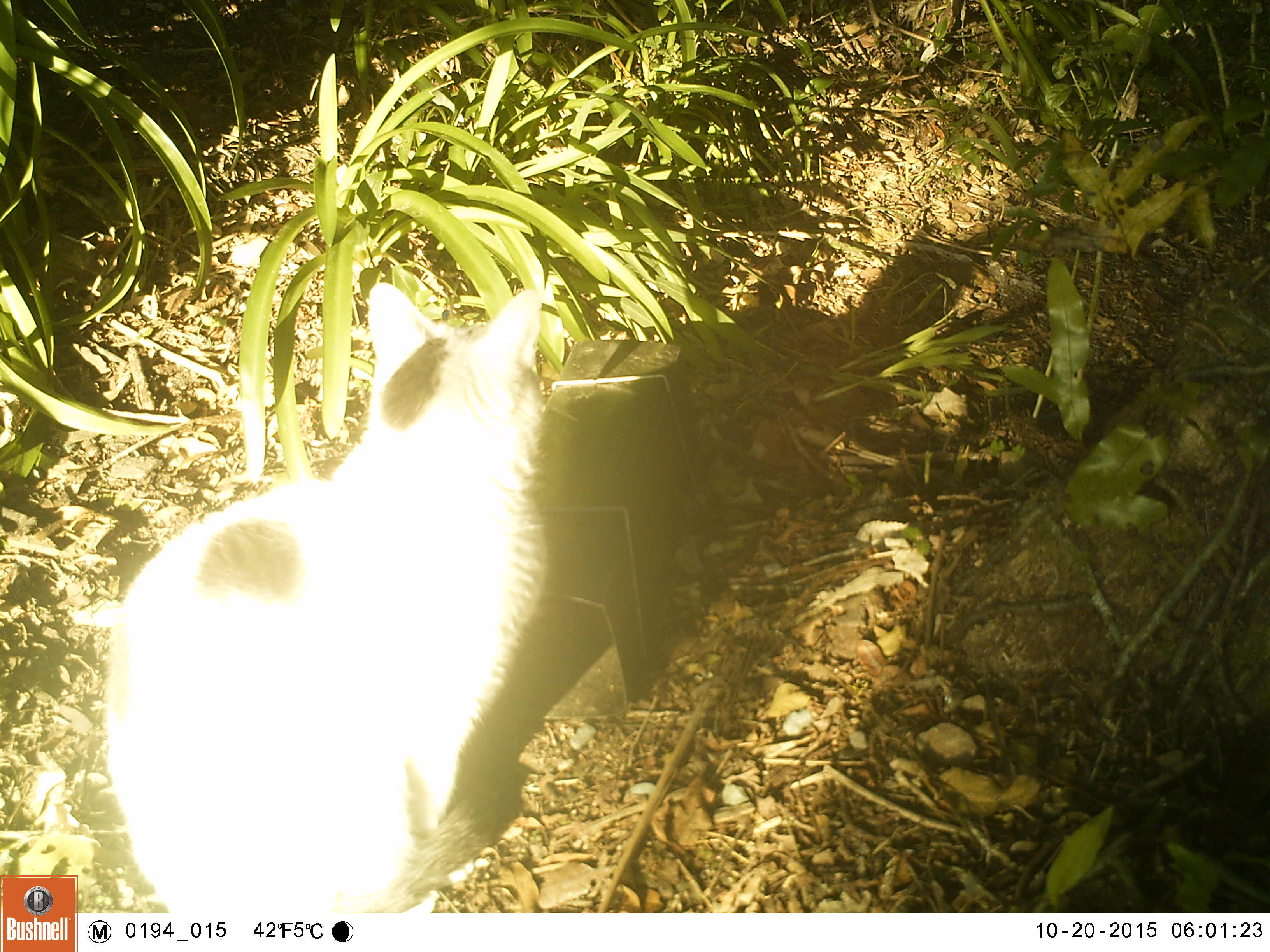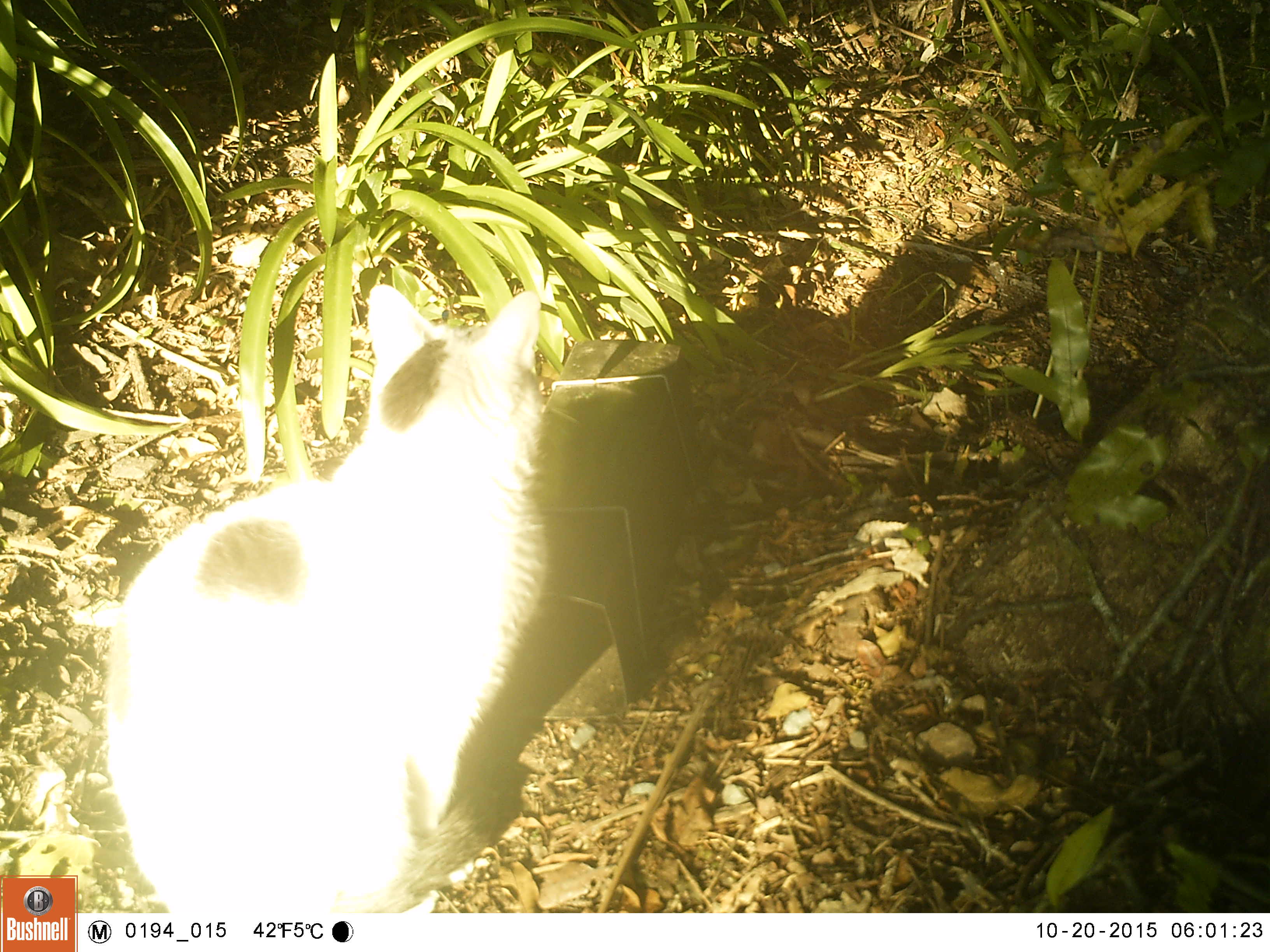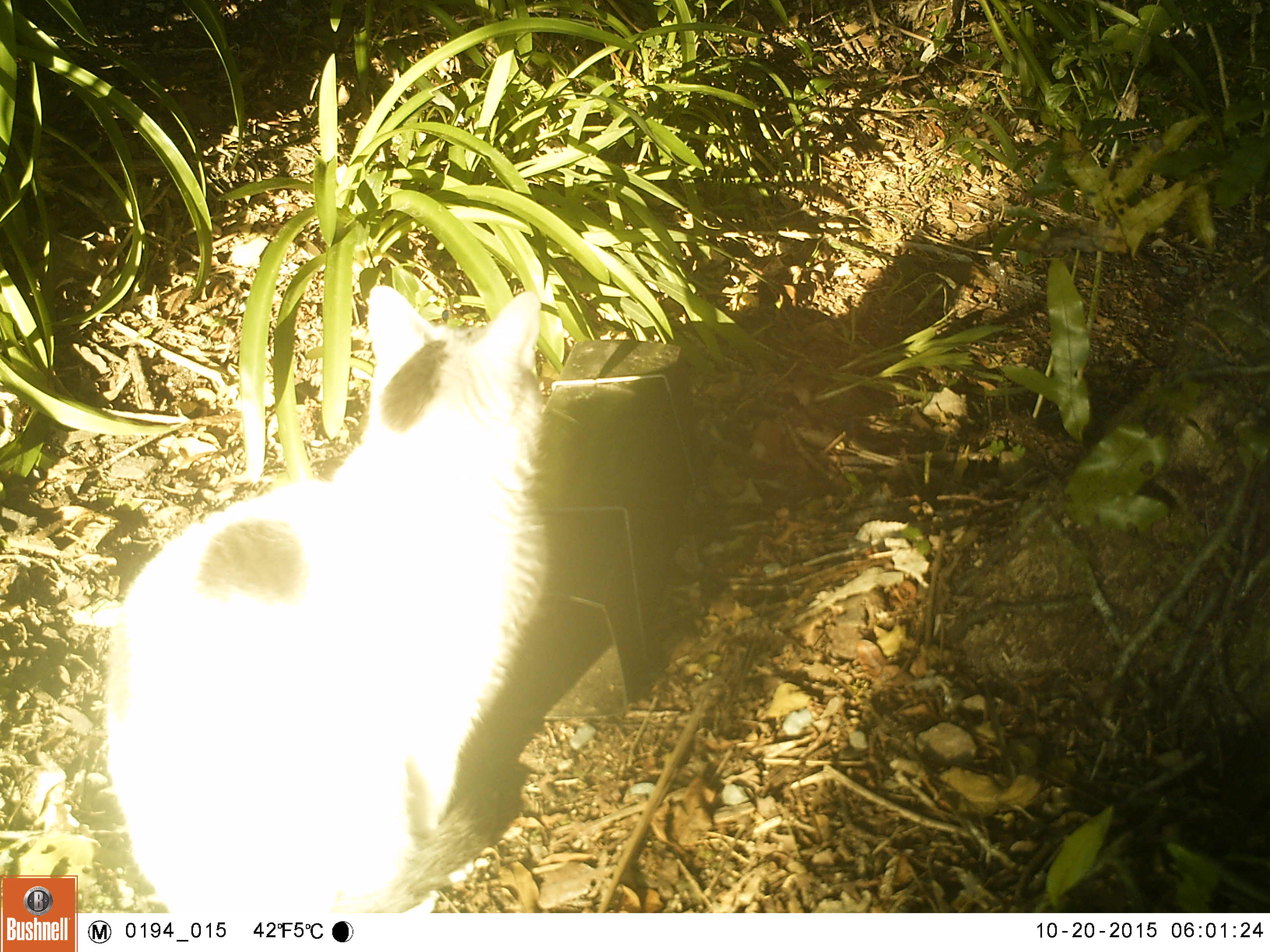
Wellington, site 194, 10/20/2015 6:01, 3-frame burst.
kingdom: Animalia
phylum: Chordata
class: Mammalia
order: Carnivora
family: Felidae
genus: Felis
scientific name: Felis catus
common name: cat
Cat (Felis catus).